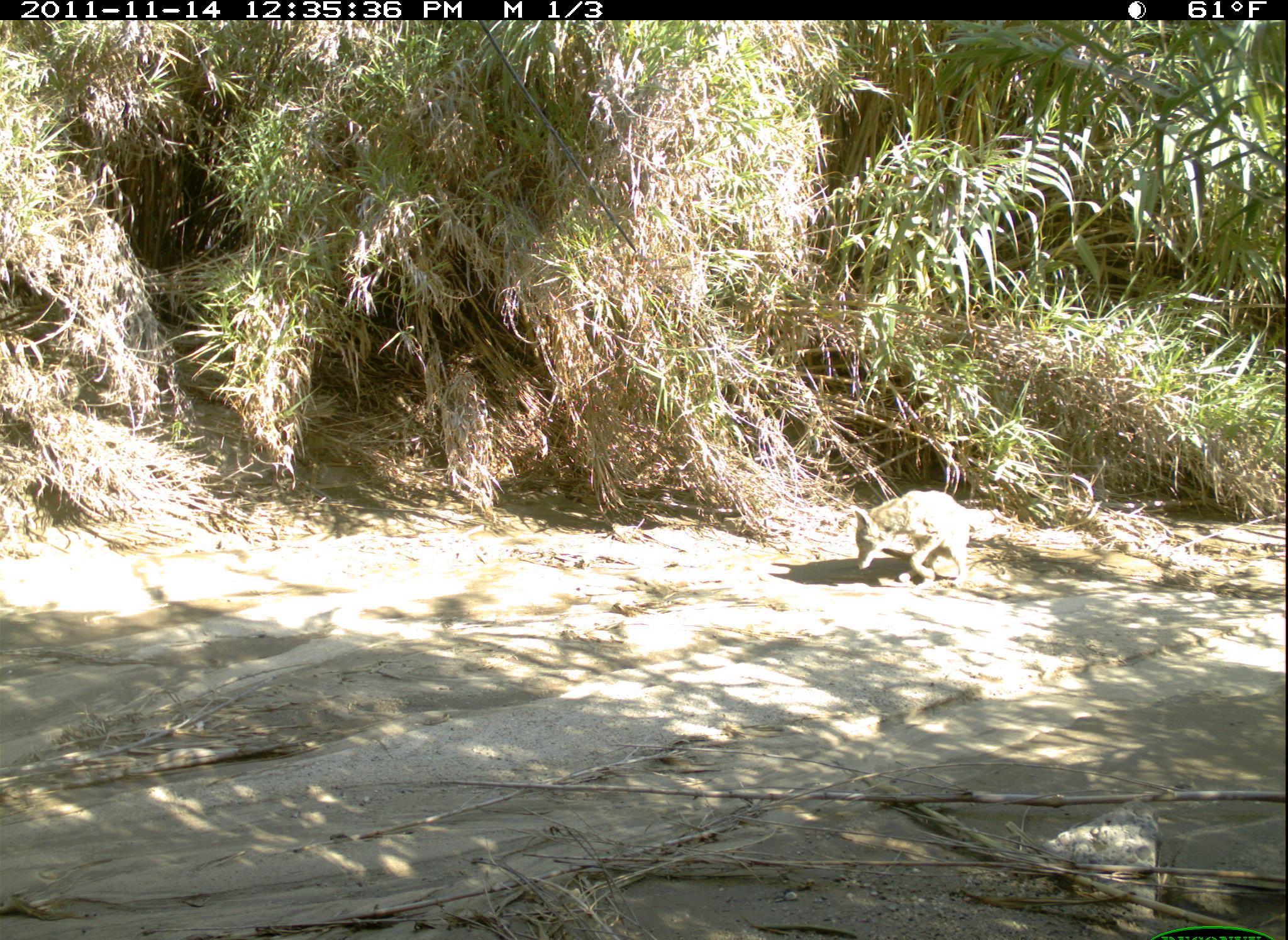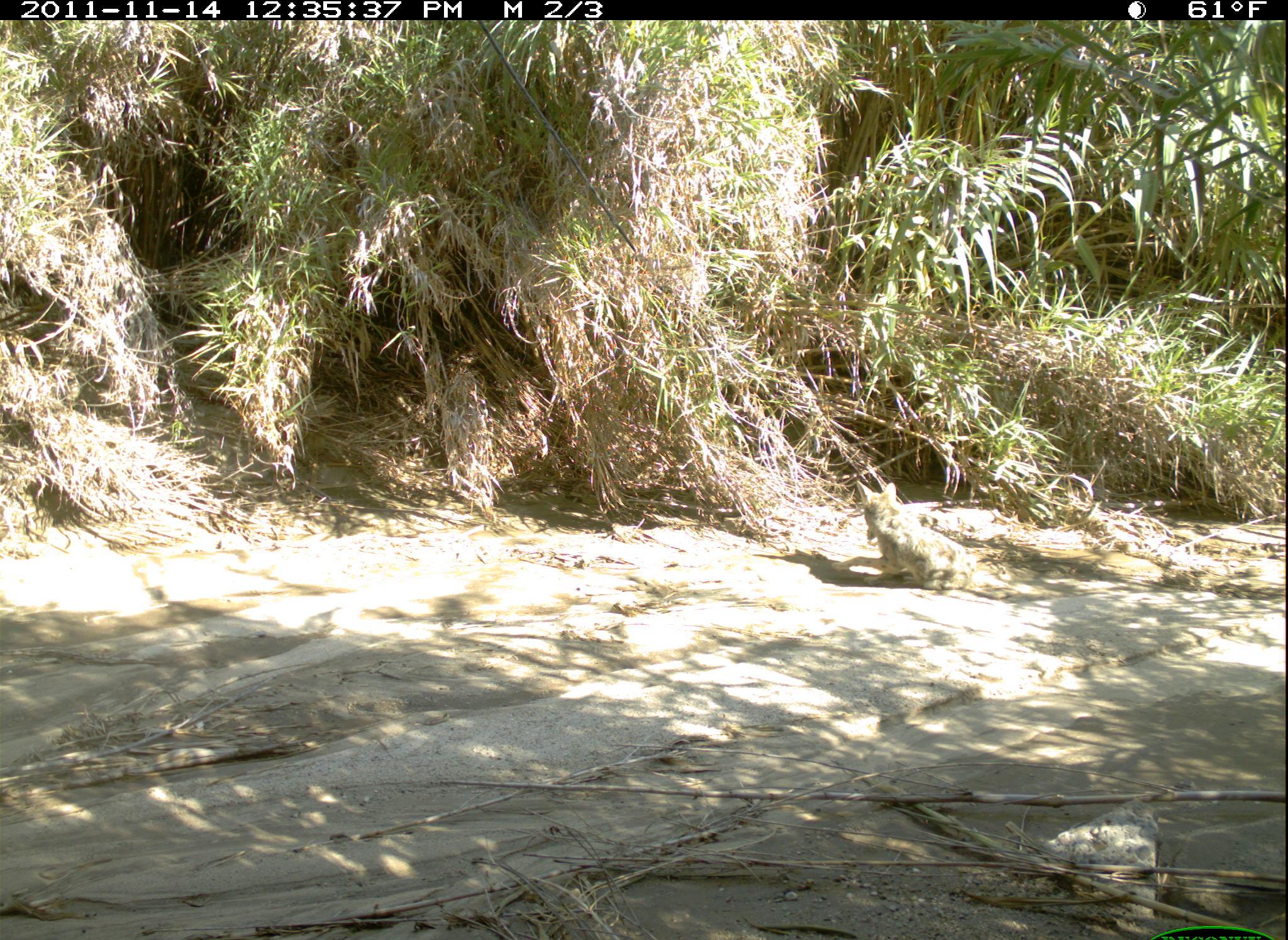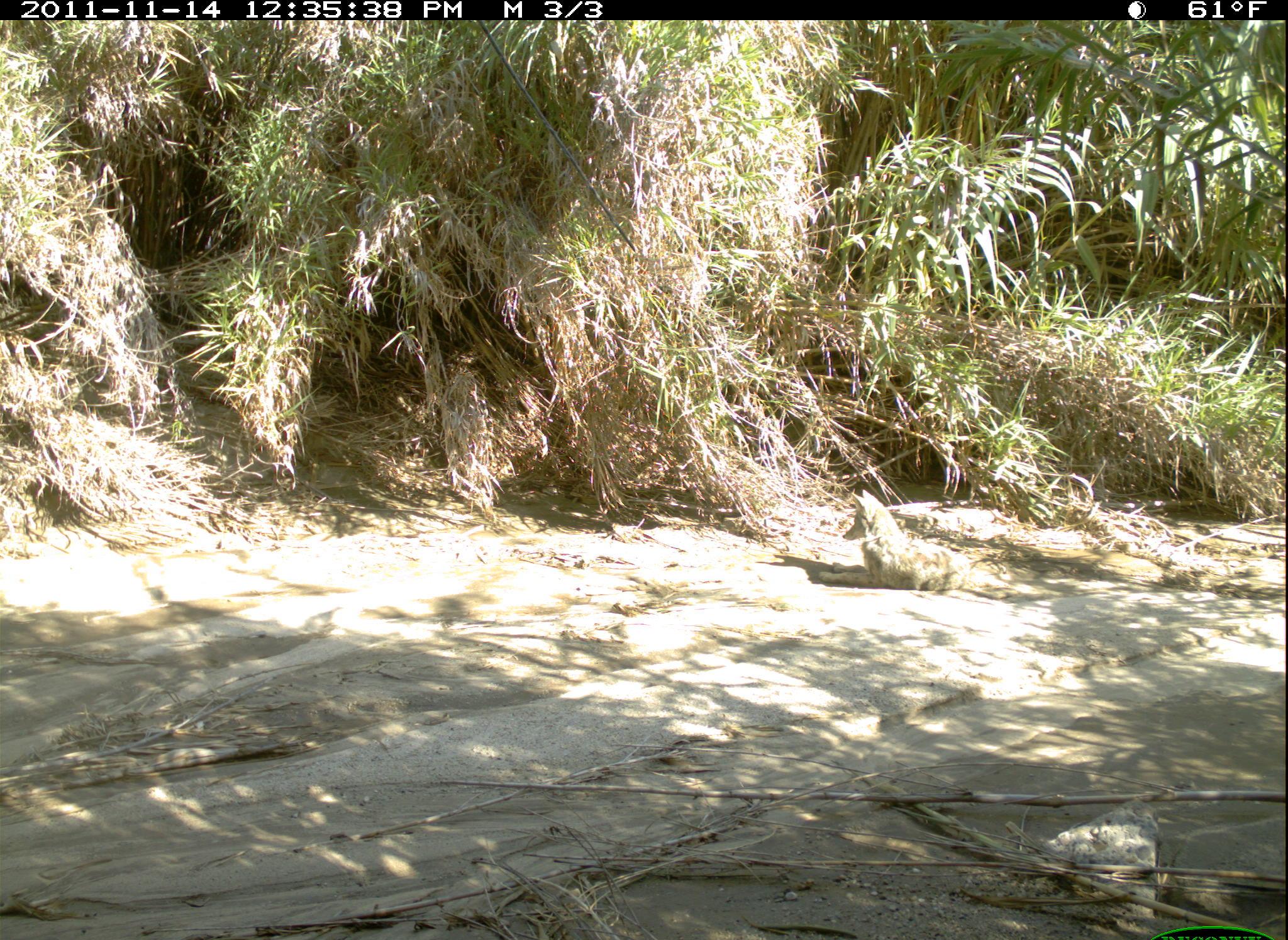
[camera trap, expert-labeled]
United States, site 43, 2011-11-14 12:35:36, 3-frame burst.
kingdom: Animalia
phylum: Chordata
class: Mammalia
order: Carnivora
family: Canidae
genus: Canis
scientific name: Canis latrans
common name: coyote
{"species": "coyote (Canis latrans)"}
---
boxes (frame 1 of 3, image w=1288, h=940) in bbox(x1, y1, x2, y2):
coyote: bbox(852, 478, 1005, 606)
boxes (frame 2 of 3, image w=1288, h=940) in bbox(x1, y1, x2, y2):
coyote: bbox(853, 470, 1021, 598)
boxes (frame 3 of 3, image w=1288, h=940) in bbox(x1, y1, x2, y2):
coyote: bbox(839, 469, 1027, 612)